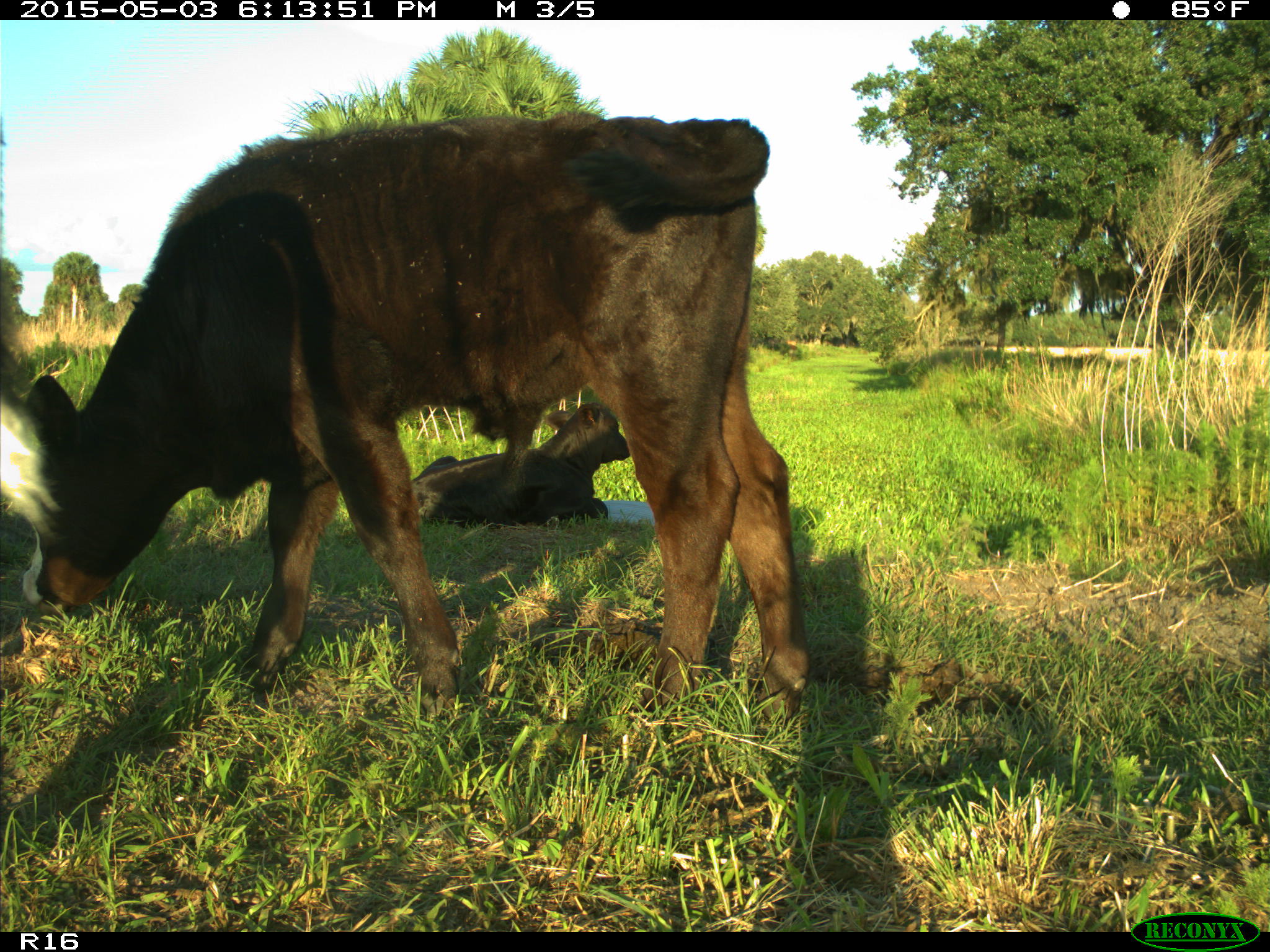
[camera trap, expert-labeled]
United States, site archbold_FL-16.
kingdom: Animalia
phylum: Chordata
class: Mammalia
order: Artiodactyla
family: Bovidae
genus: Bos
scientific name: Bos taurus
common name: domestic cow